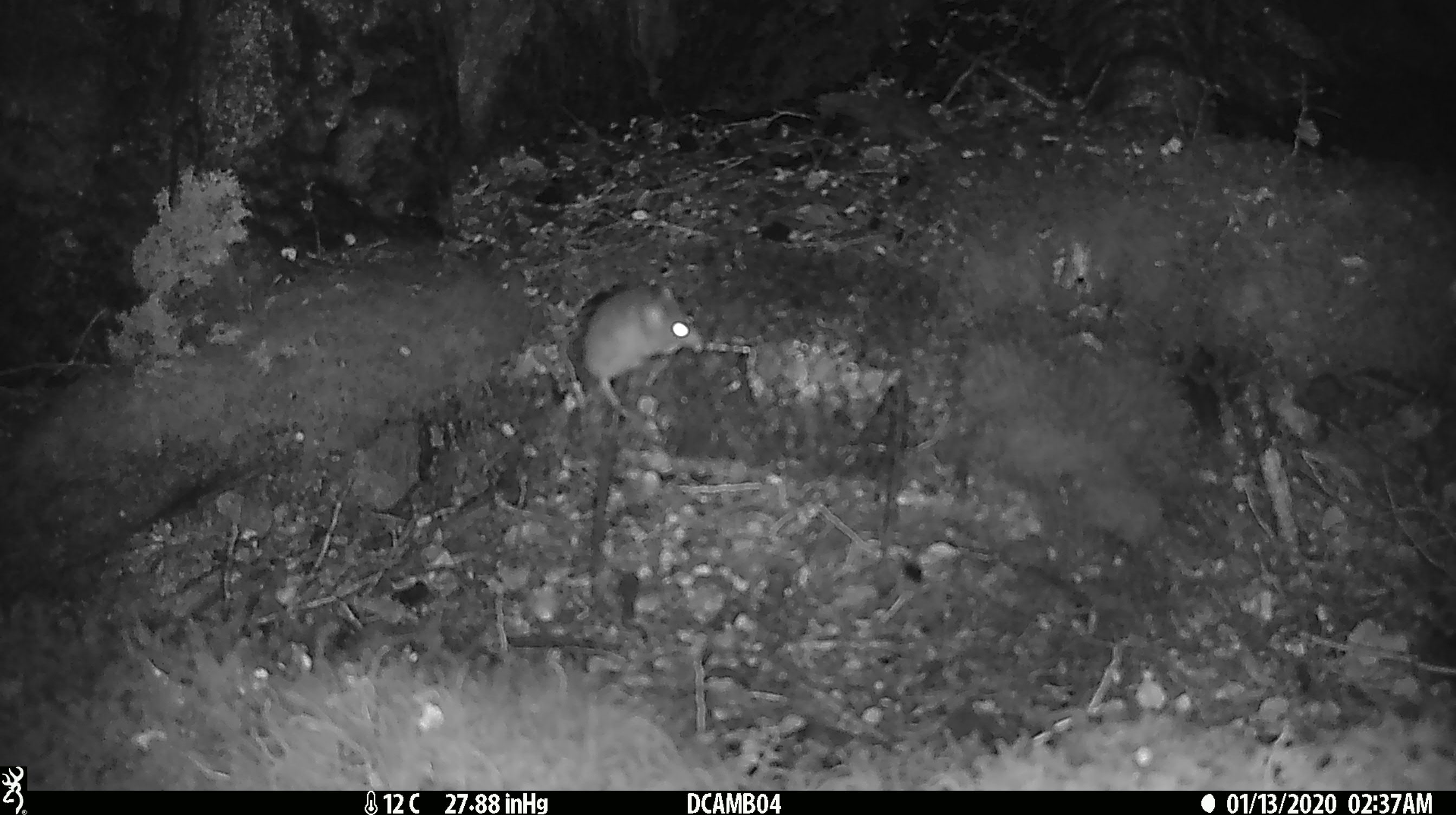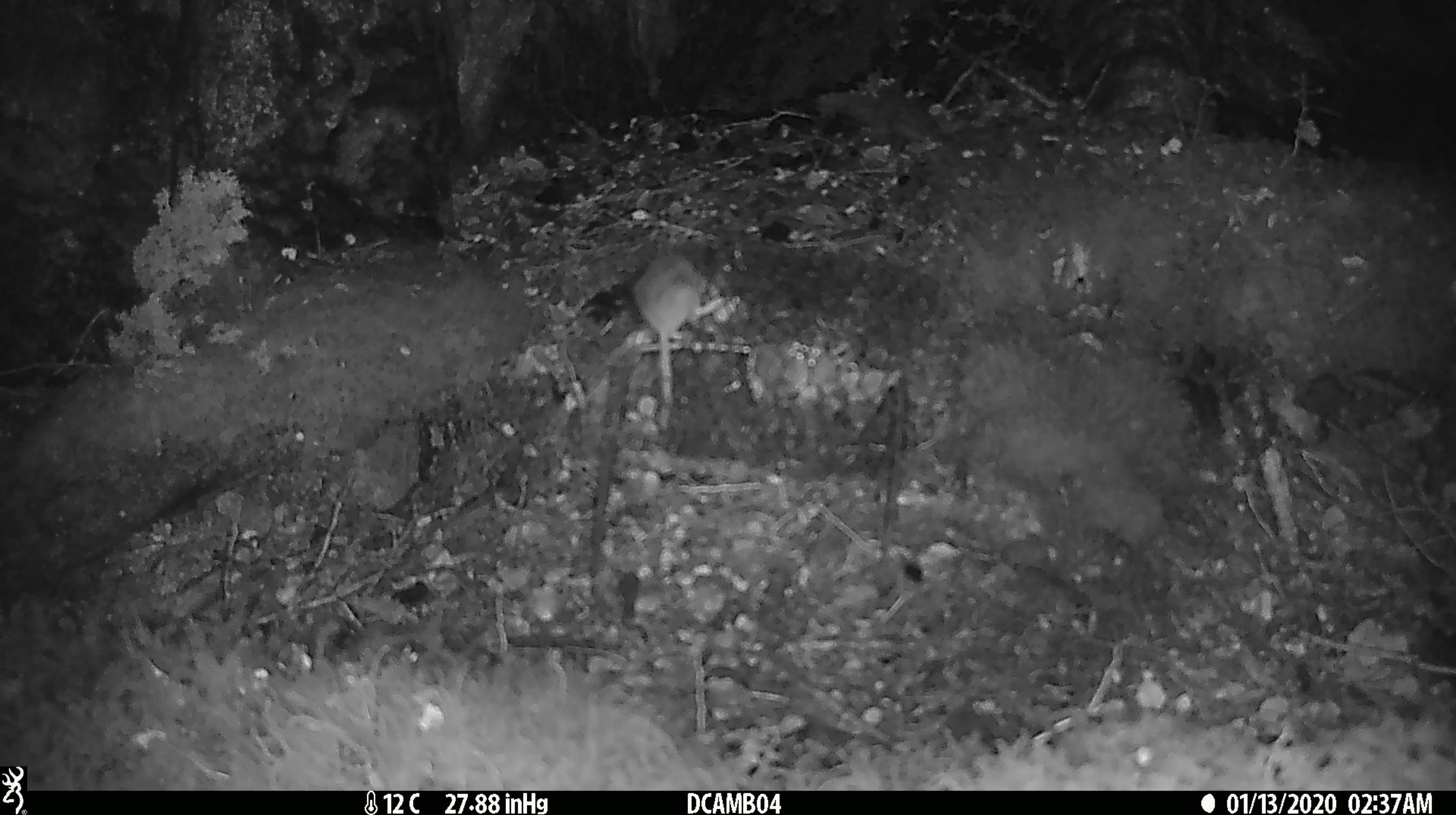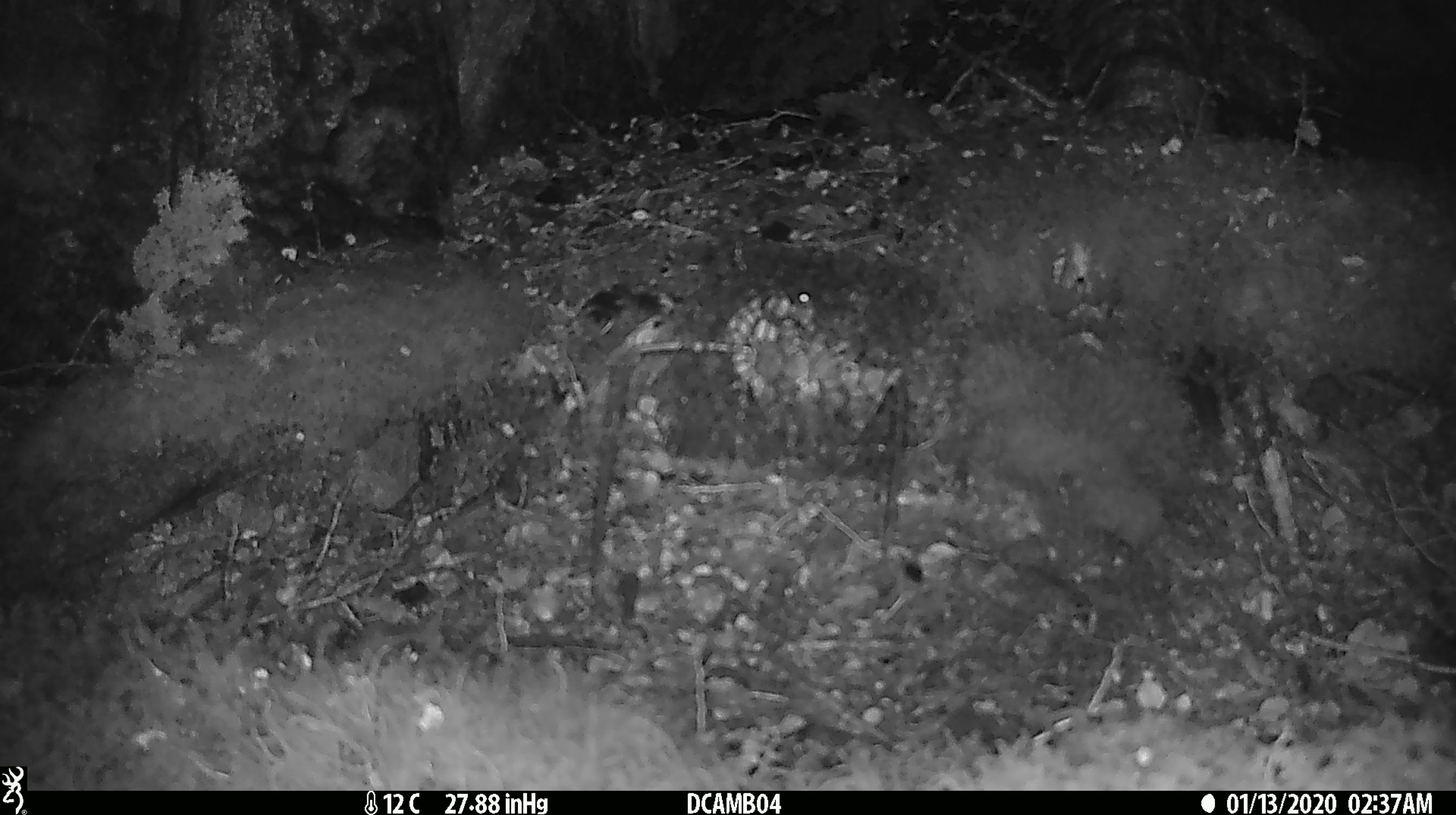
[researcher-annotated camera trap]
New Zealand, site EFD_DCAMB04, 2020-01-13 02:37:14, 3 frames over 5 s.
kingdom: Animalia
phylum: Chordata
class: Mammalia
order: Rodentia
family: Muridae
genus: Mus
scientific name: Mus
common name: mouse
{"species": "mouse (Mus)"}